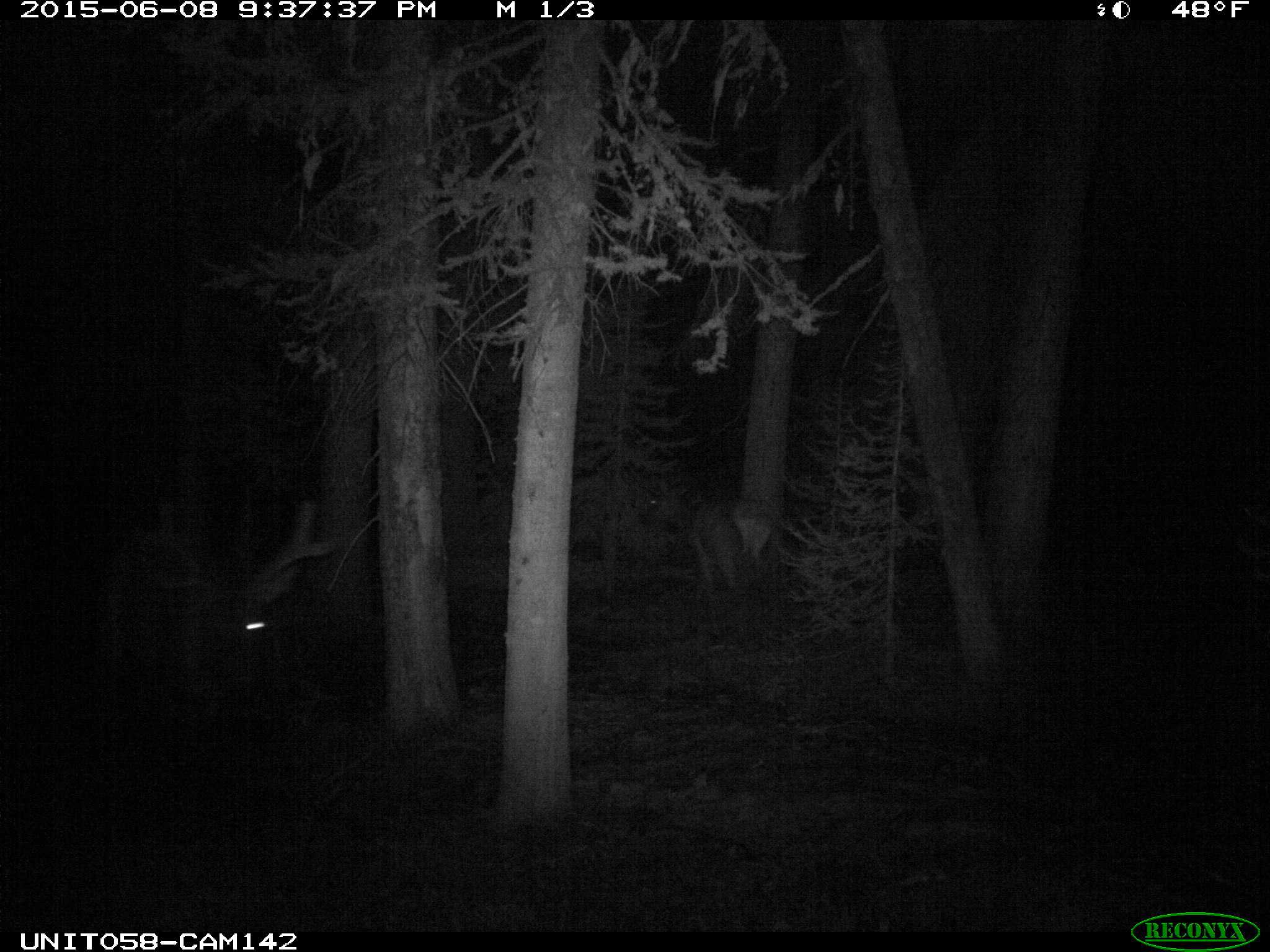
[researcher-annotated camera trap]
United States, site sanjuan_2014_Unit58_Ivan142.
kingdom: Animalia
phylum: Chordata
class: Mammalia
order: Artiodactyla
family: Cervidae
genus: Cervus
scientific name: Cervus elaphus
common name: red deer